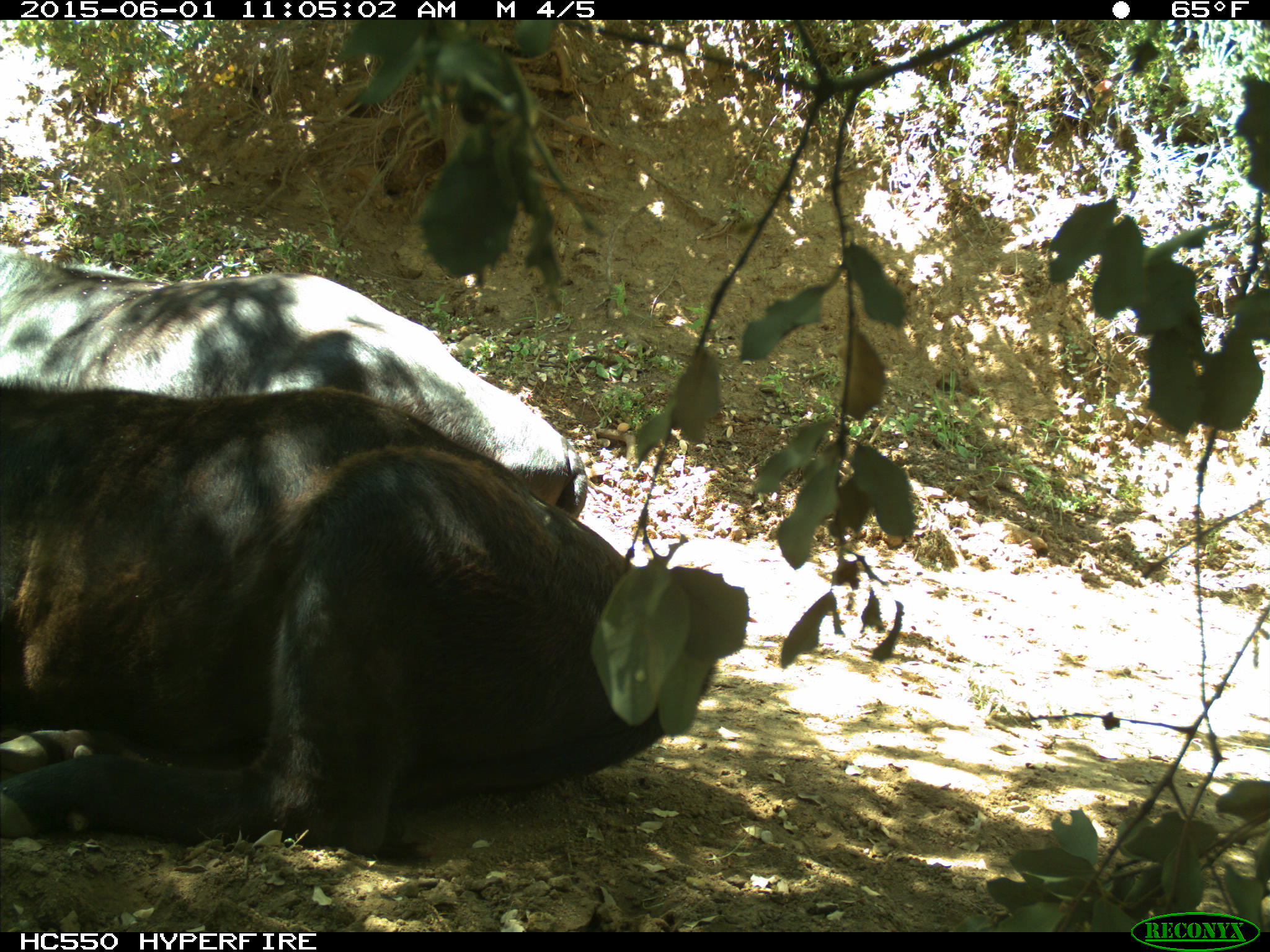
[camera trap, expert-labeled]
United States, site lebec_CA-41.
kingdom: Animalia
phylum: Chordata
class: Mammalia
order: Artiodactyla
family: Bovidae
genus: Bos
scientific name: Bos taurus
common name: domestic cow